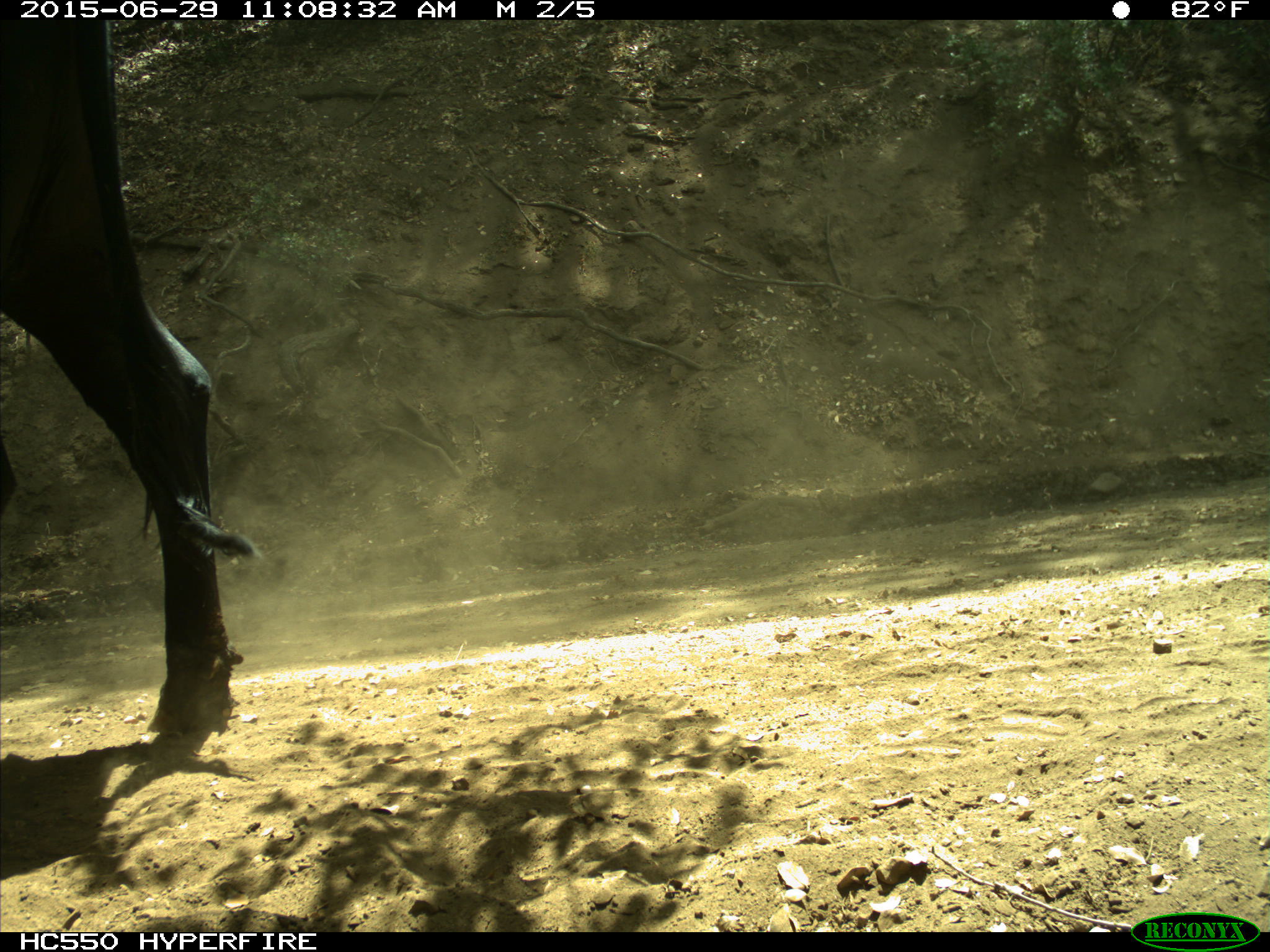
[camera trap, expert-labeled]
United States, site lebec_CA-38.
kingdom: Animalia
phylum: Chordata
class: Mammalia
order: Artiodactyla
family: Bovidae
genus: Bos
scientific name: Bos taurus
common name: domestic cow